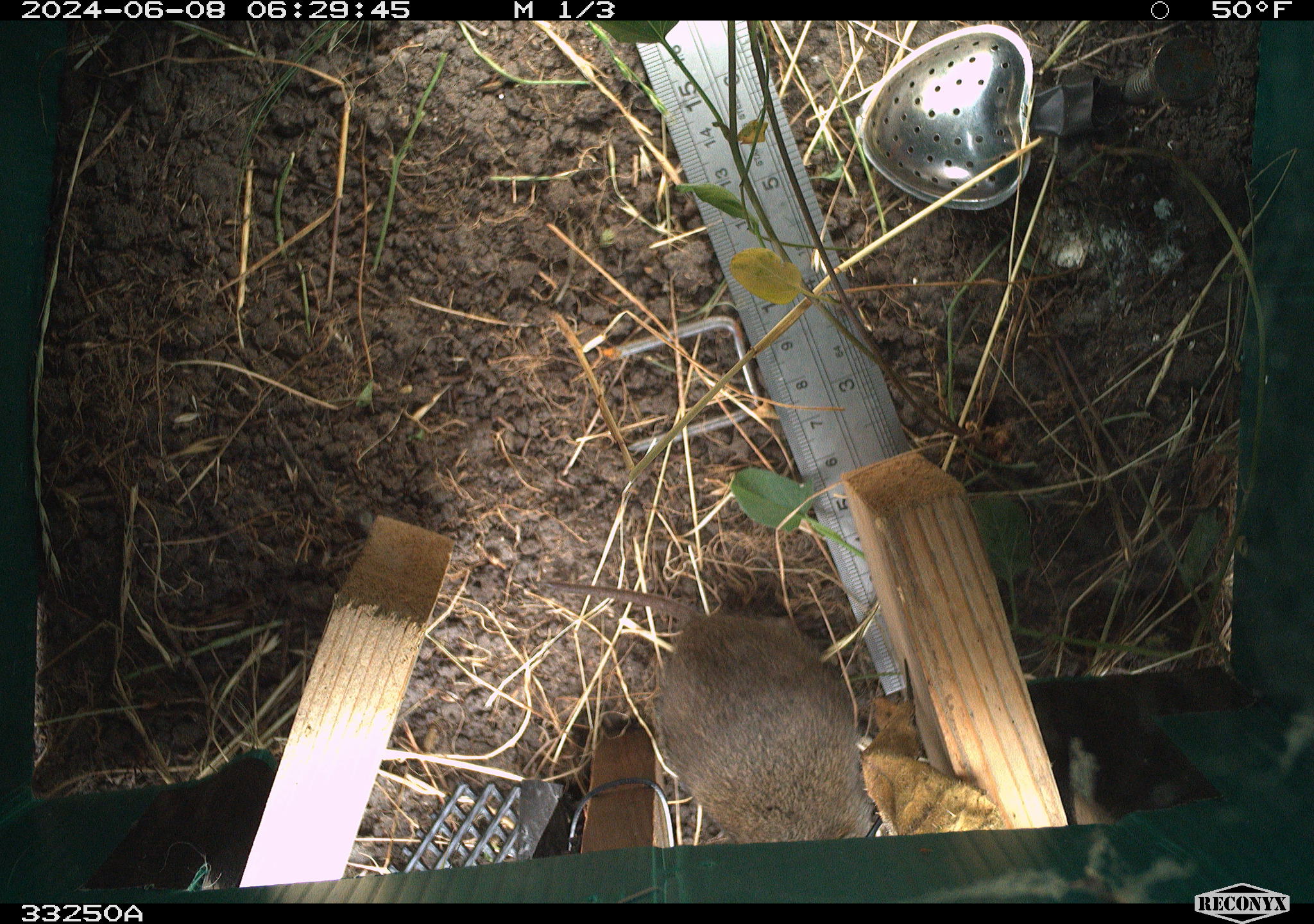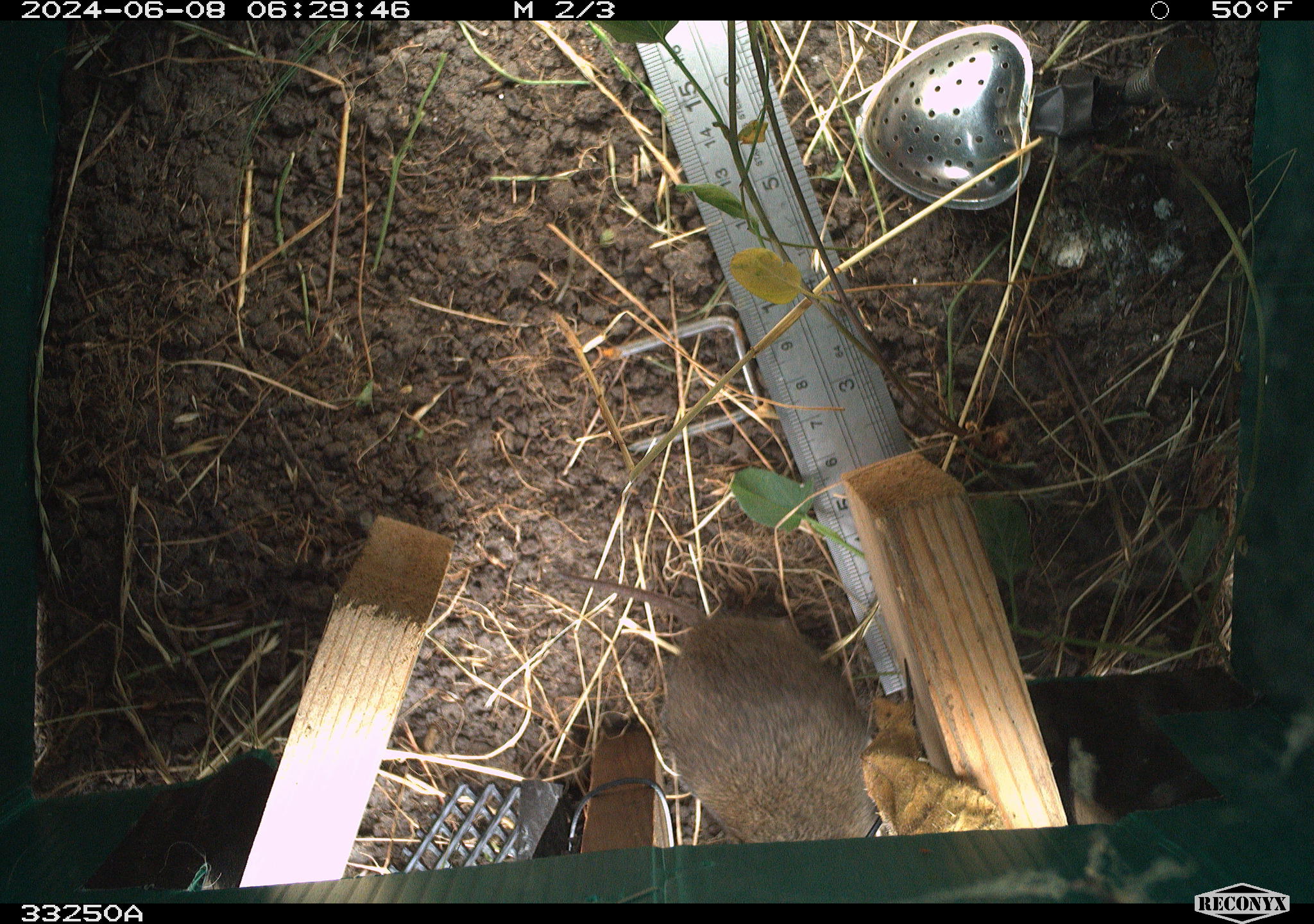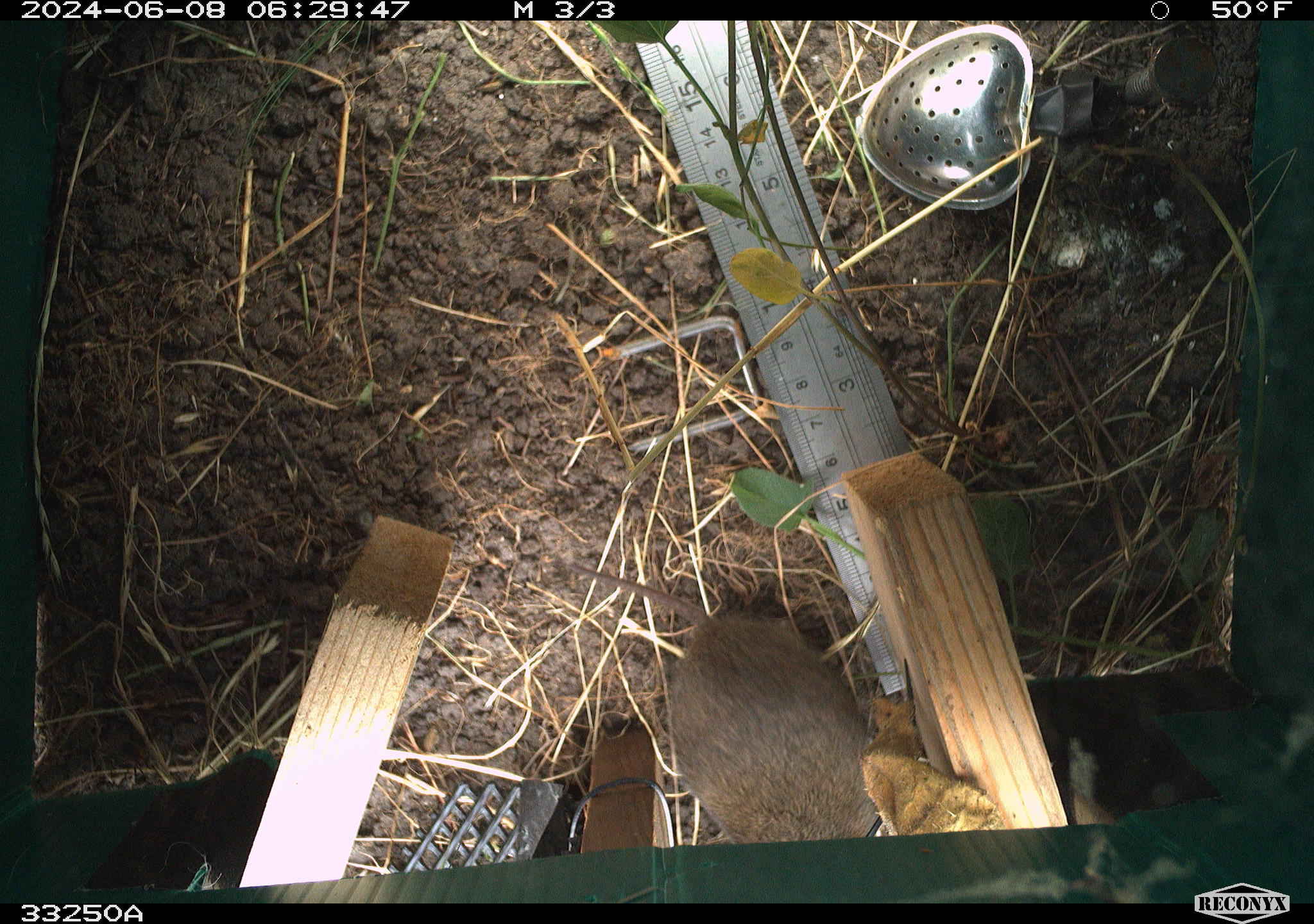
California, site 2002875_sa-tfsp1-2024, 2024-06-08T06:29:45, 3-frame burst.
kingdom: Animalia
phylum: Chordata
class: Mammalia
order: Rodentia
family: Cricetidae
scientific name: Arvicolinae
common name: voles, lemmings, and muskrats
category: arvicolinae subfamily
Arvicolinae subfamily (voles, lemmings, and muskrats) (Arvicolinae).